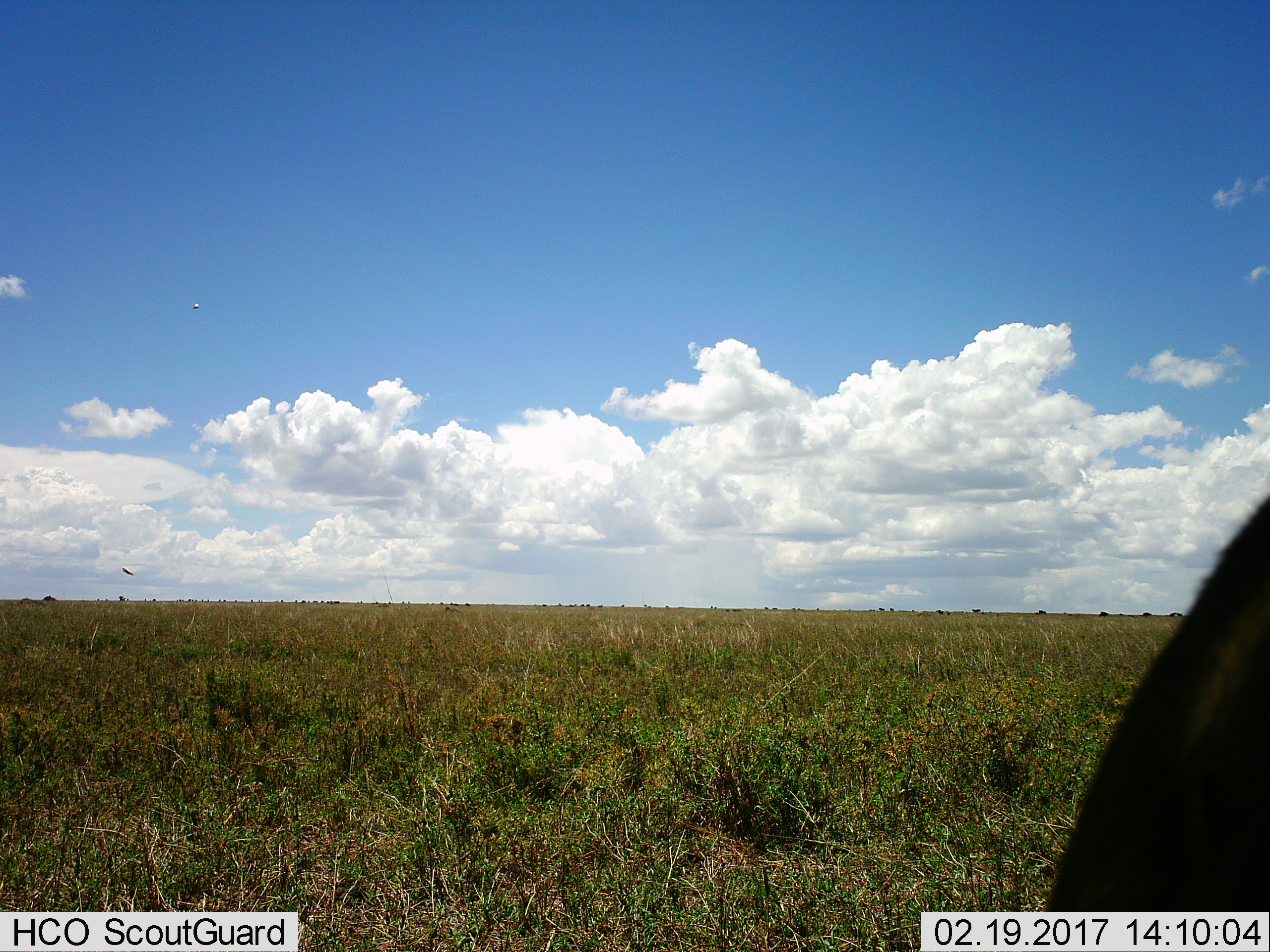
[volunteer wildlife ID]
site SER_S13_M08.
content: unidentified animal